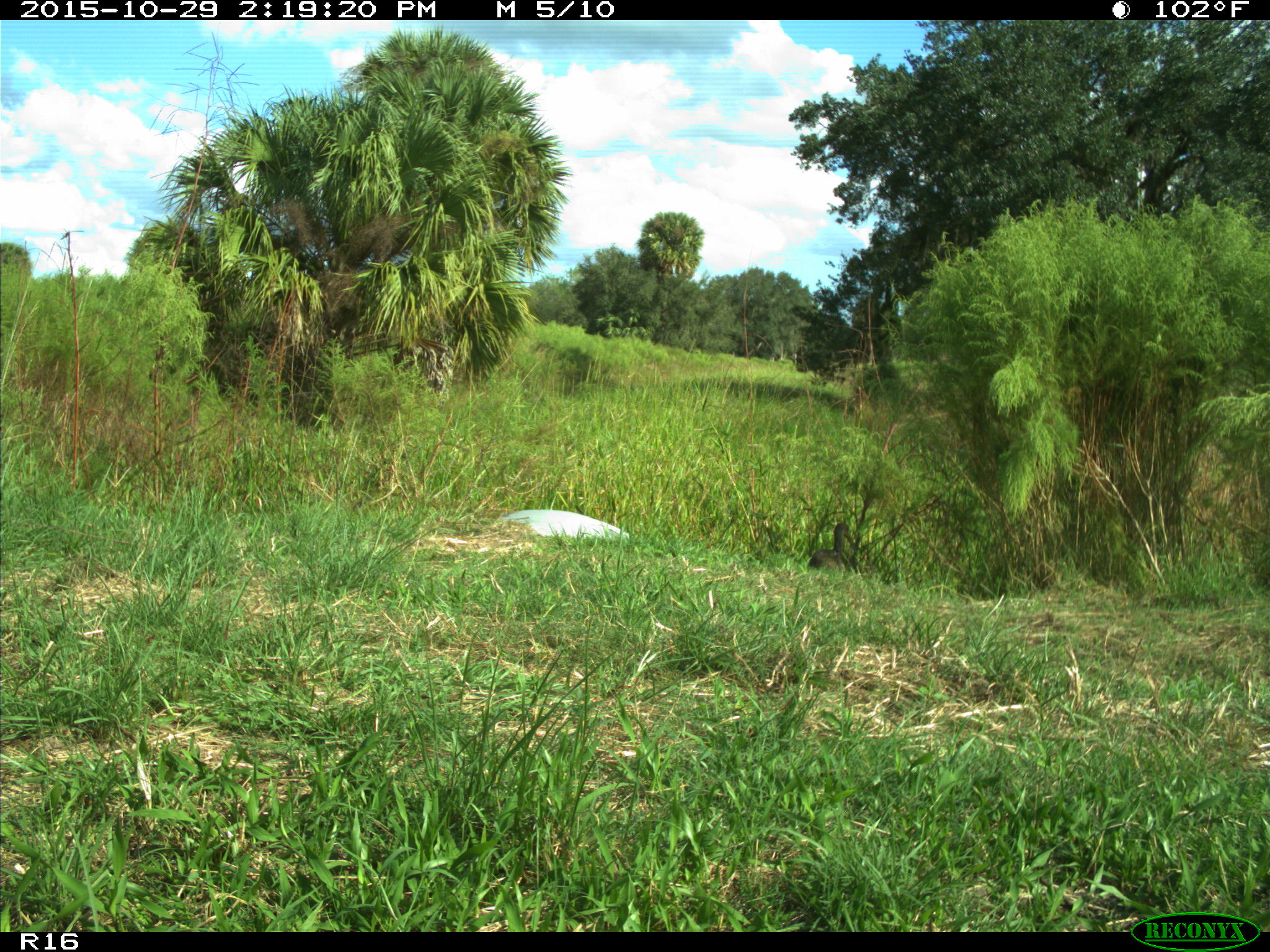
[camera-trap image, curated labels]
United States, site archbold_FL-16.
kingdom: Animalia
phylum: Chordata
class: Aves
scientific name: Aves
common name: birds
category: unidentified bird